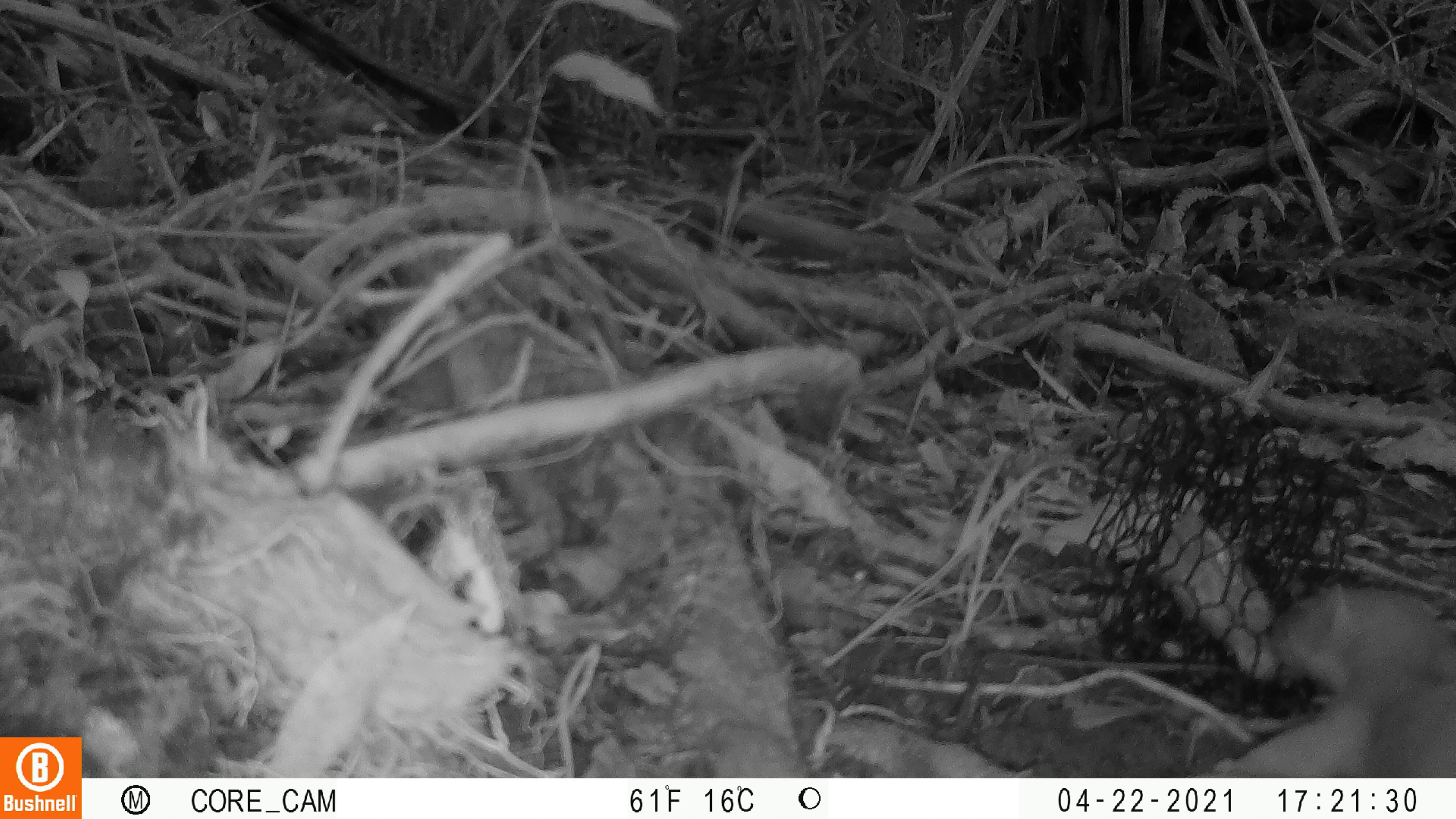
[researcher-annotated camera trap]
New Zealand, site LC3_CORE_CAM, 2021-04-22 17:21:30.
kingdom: Animalia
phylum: Chordata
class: Mammalia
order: Carnivora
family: Mustelidae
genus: Mustela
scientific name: Mustela erminea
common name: stoat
Stoat (Mustela erminea).